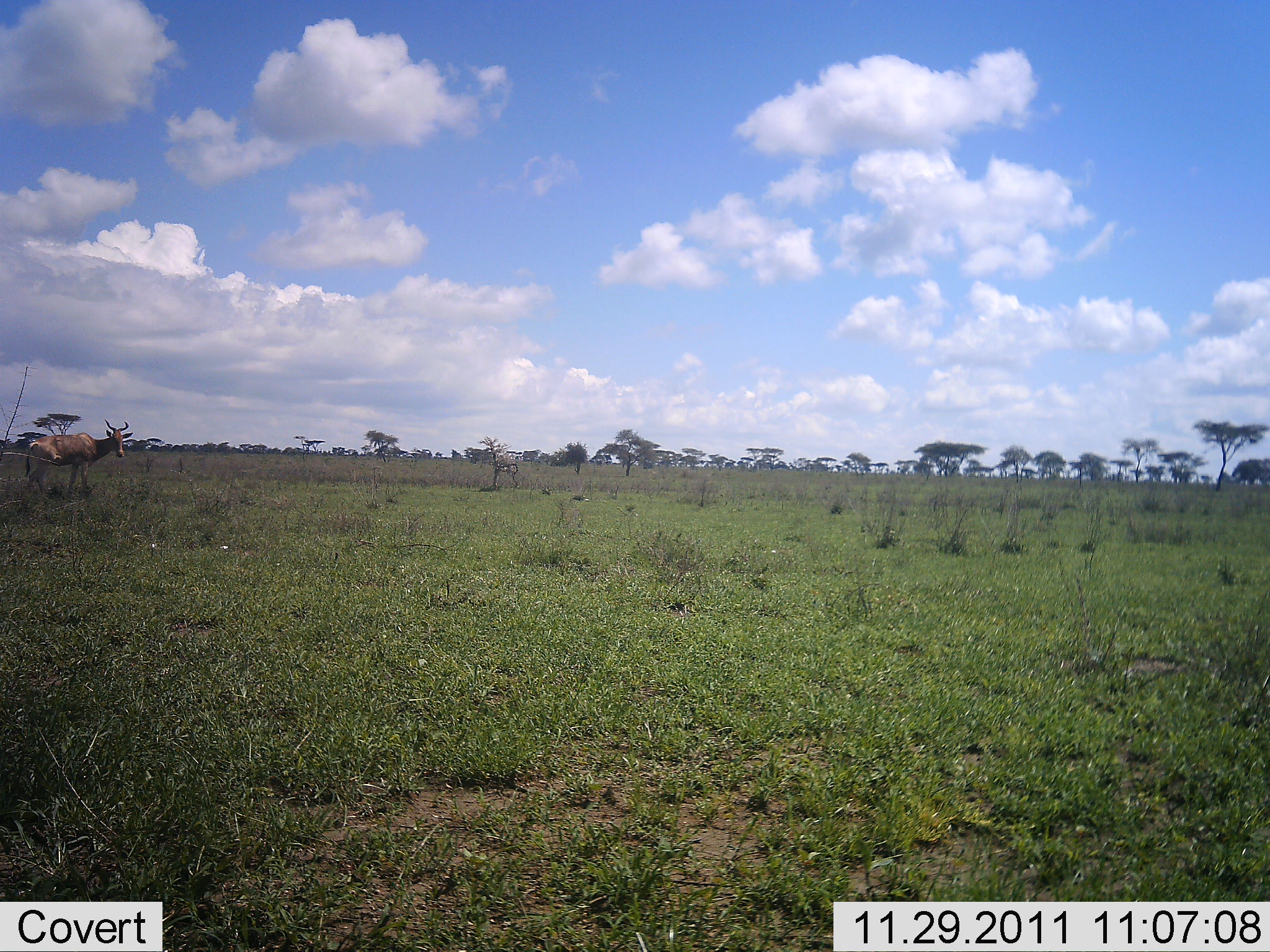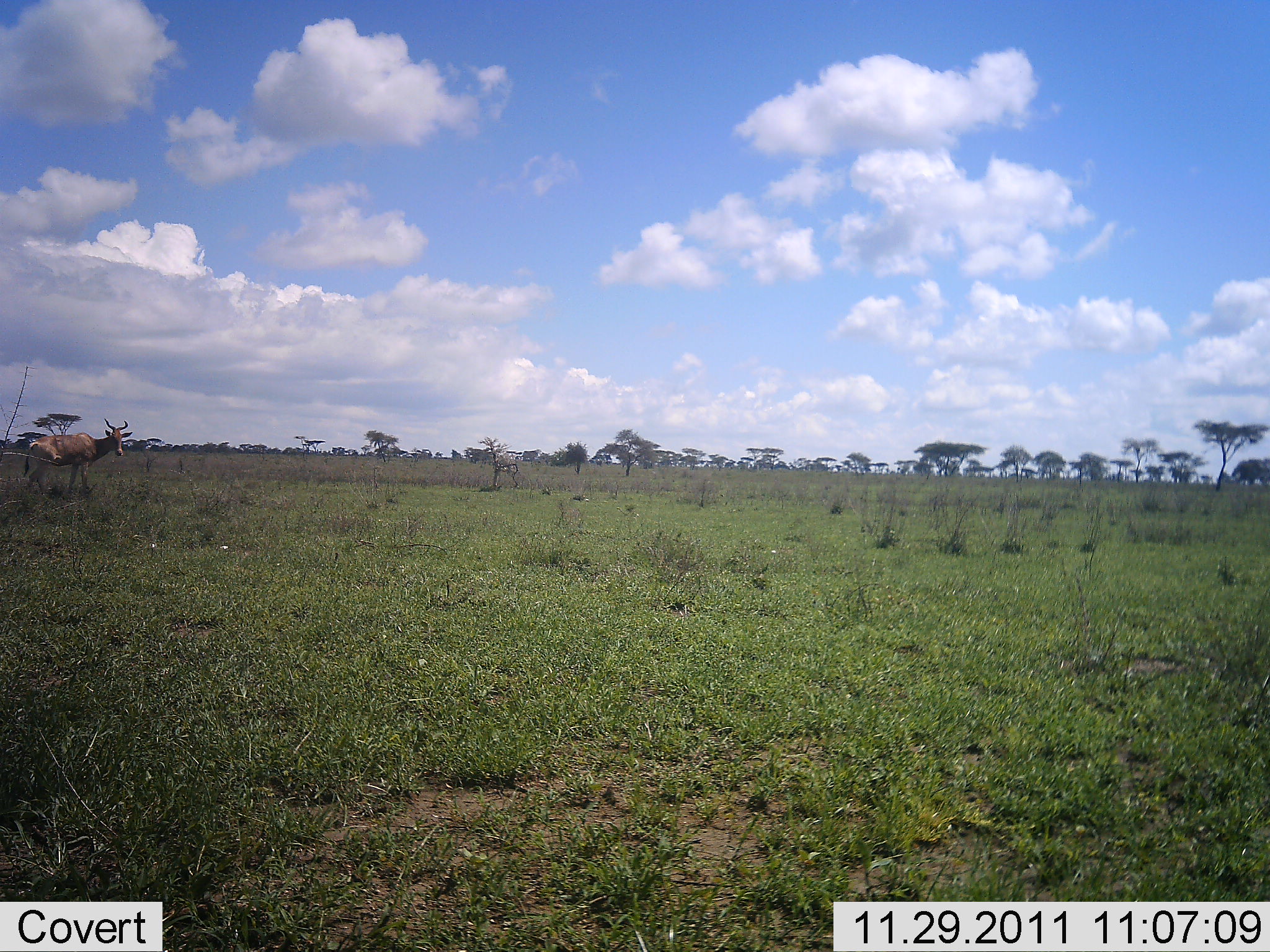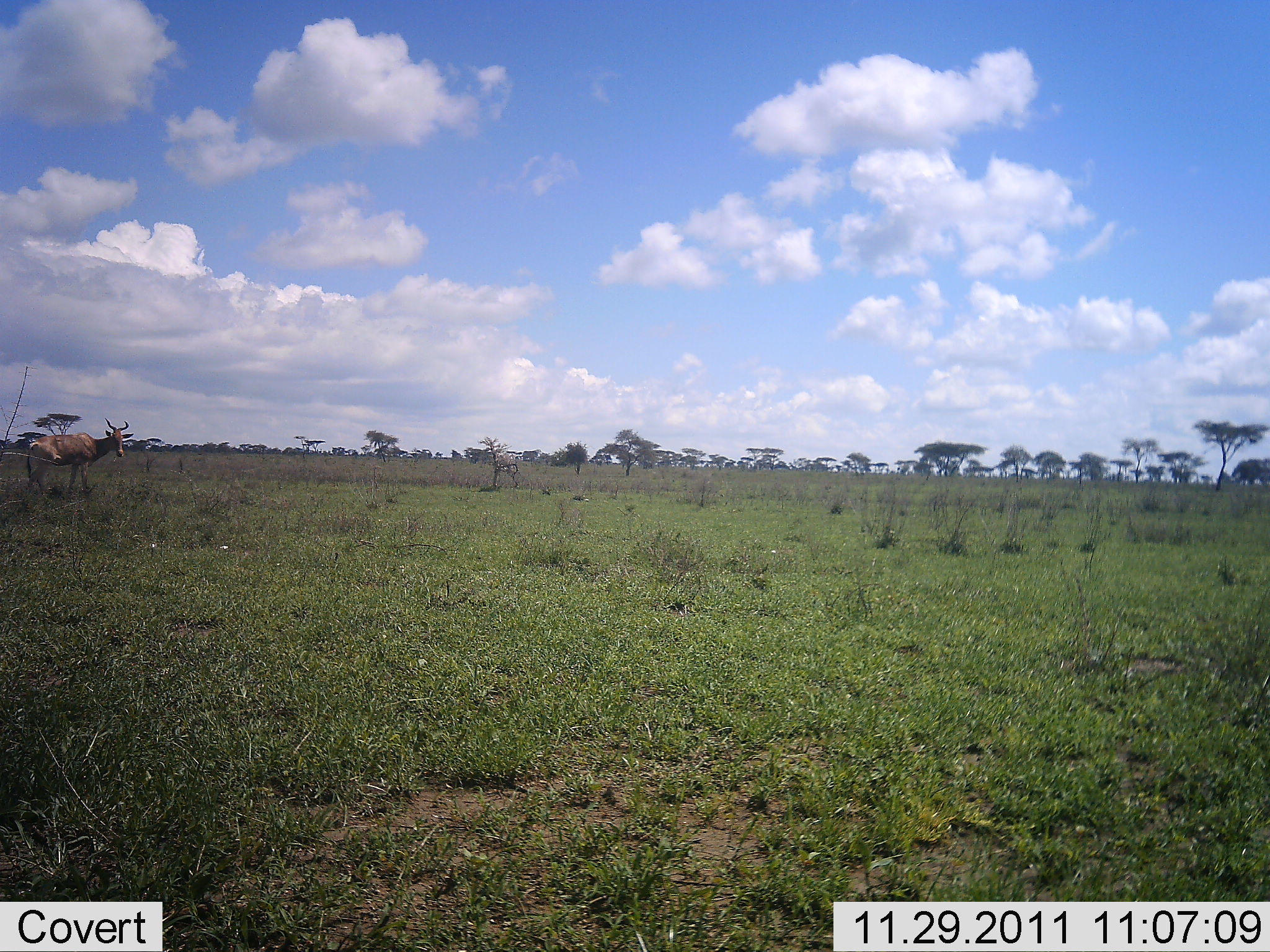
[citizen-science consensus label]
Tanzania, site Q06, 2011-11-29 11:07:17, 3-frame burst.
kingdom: Animalia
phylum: Chordata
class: Mammalia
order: Artiodactyla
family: Bovidae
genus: Alcelaphus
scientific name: Alcelaphus buselaphus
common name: hartebeest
Hartebeest (Alcelaphus buselaphus), count 1. Behavior (volunteer vote fractions): standing 100%, resting 0%, moving 0%, interacting 0%. Young present (vote fraction): 0%. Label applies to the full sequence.